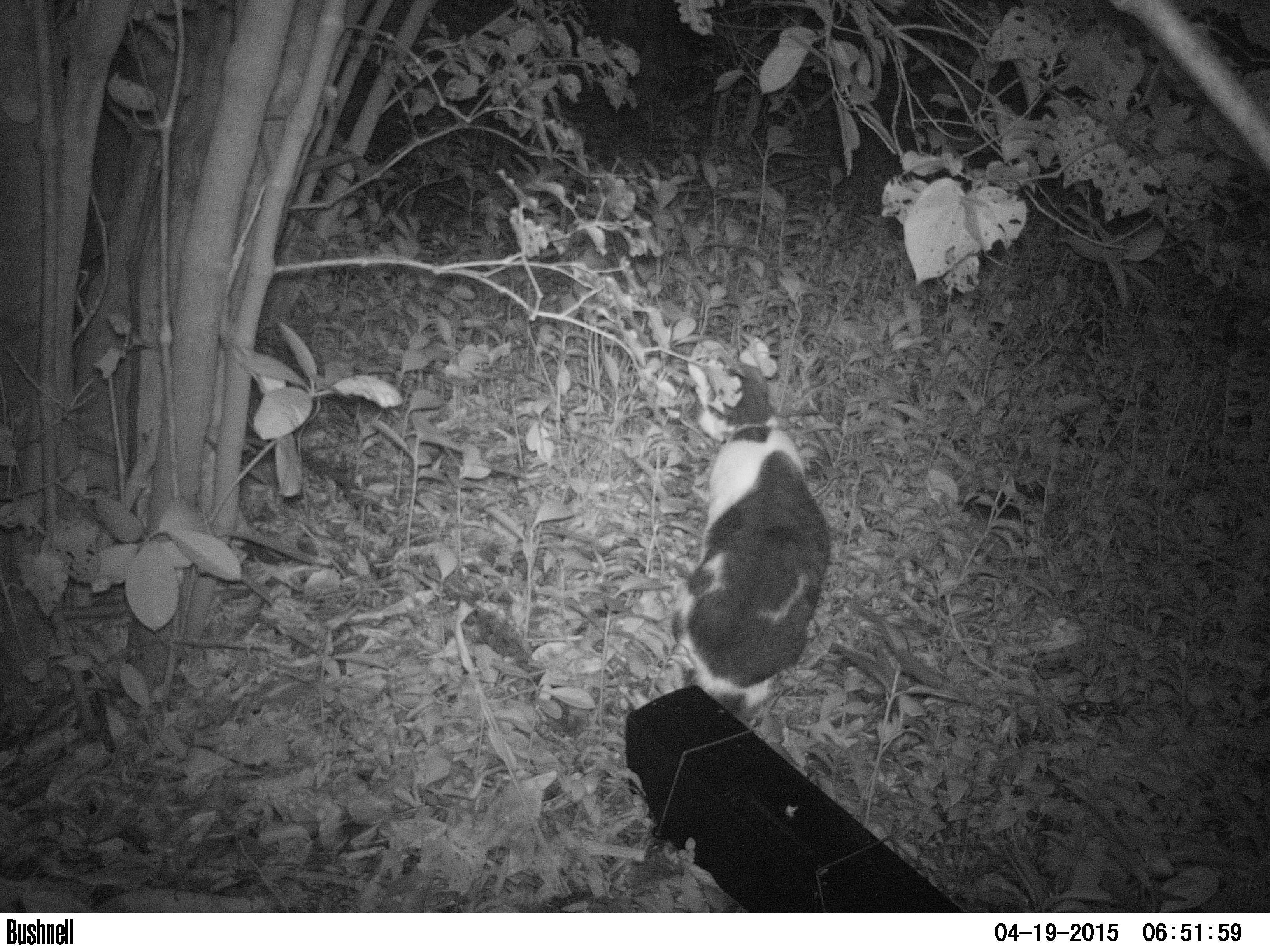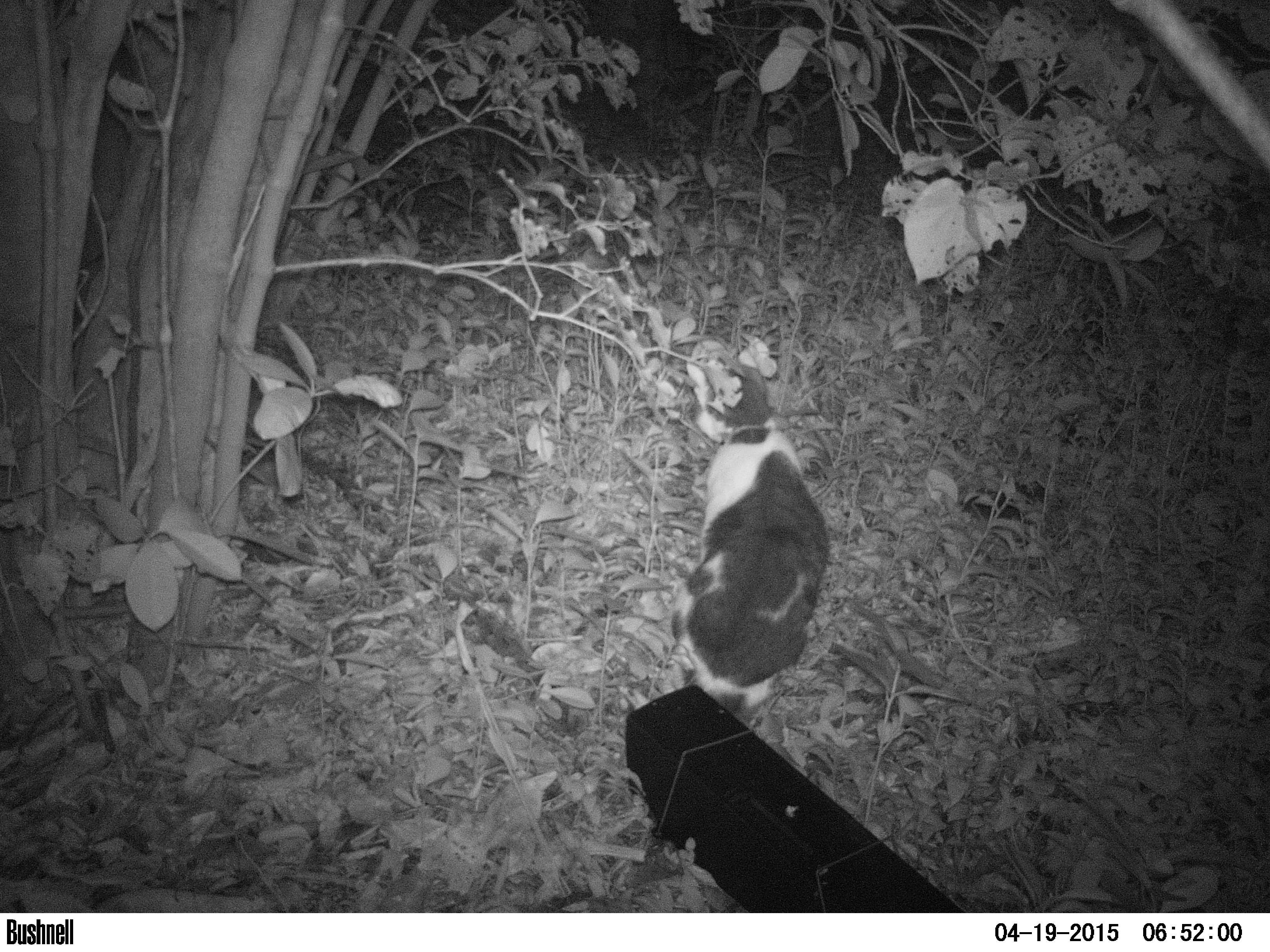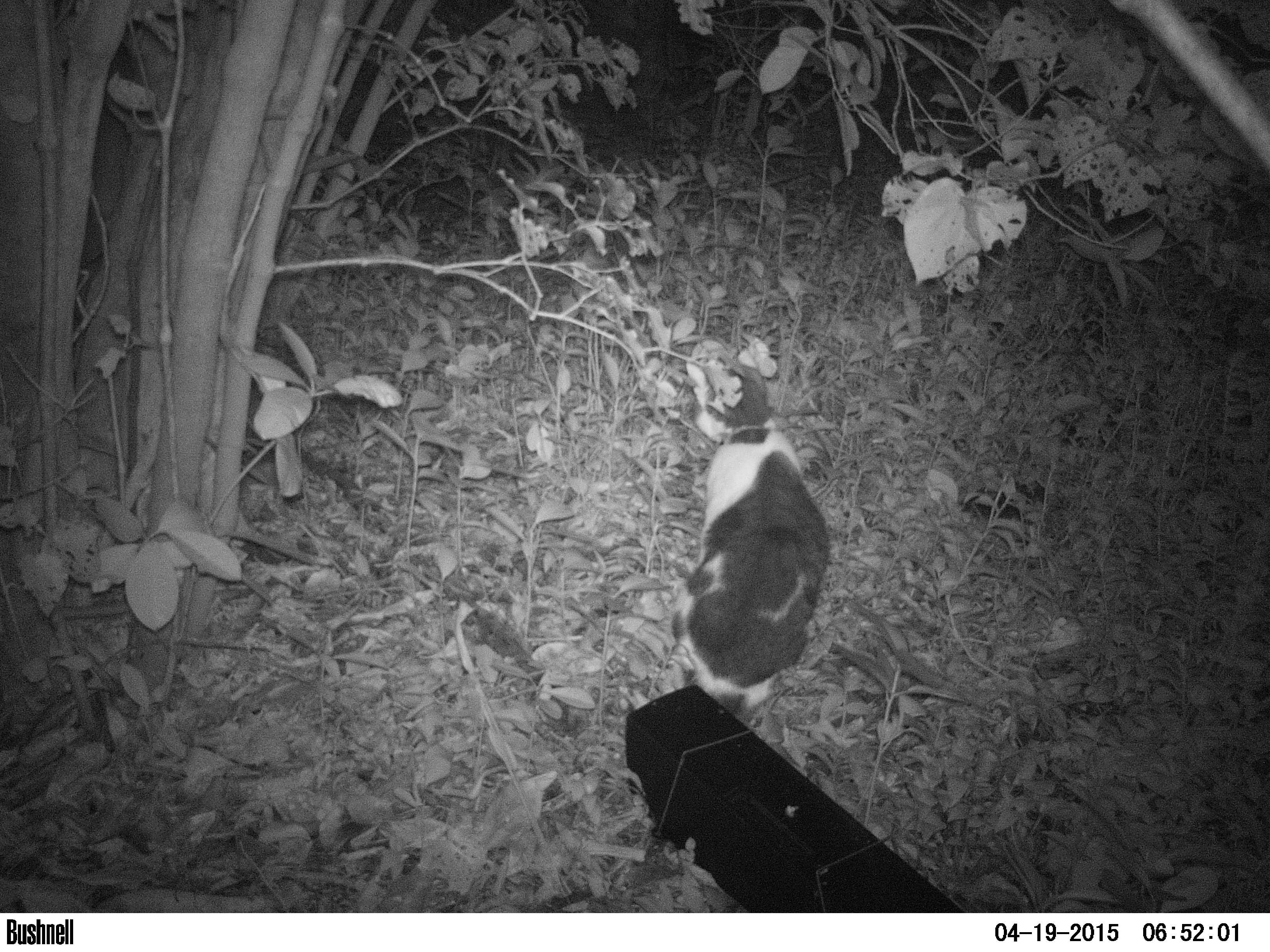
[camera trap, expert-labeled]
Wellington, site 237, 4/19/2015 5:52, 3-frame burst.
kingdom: Animalia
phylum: Chordata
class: Mammalia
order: Carnivora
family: Felidae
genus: Felis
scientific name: Felis catus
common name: cat